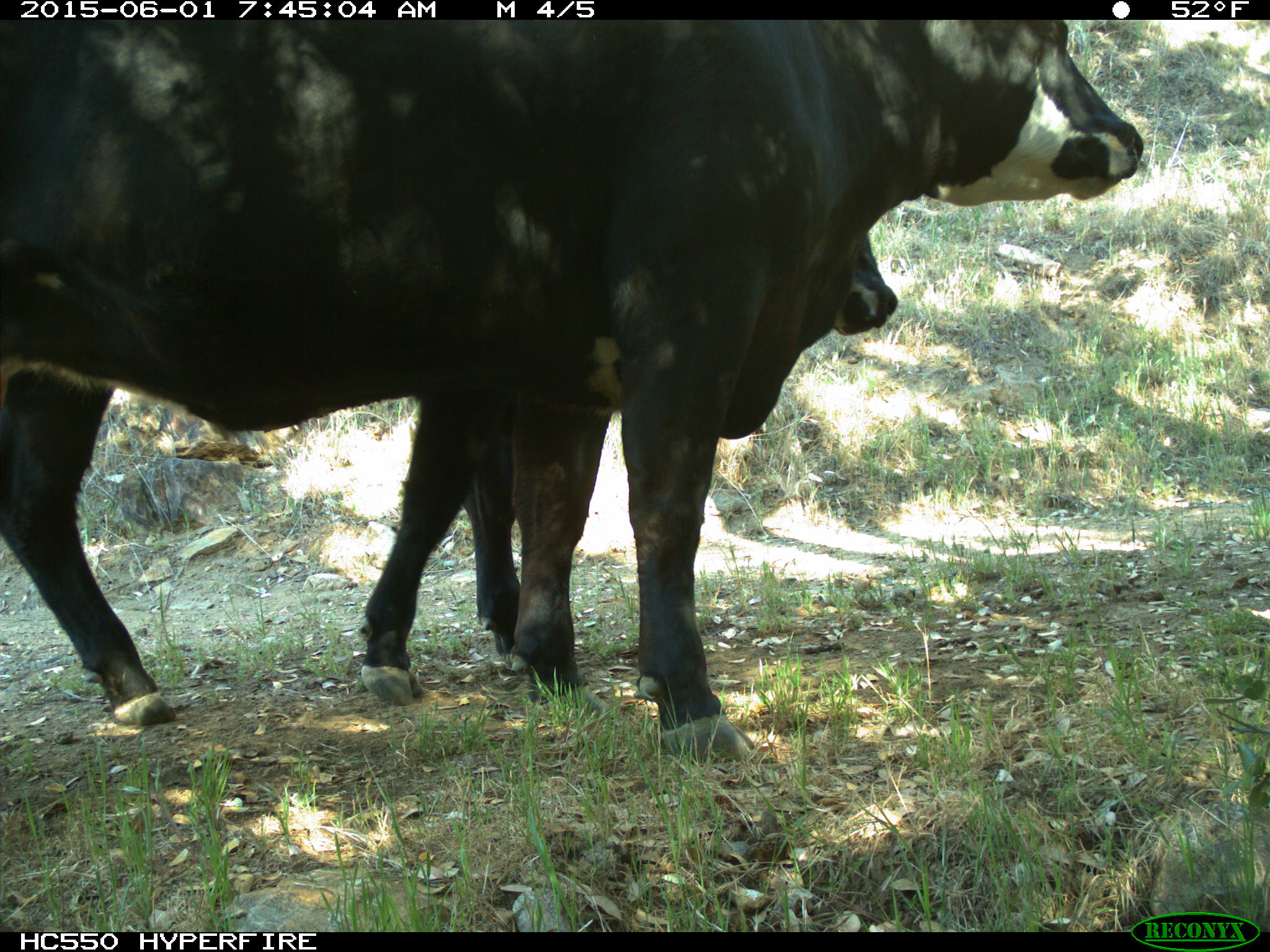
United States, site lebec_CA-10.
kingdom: Animalia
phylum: Chordata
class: Mammalia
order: Artiodactyla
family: Bovidae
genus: Bos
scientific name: Bos taurus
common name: domestic cow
Bos taurus (domestic cow).